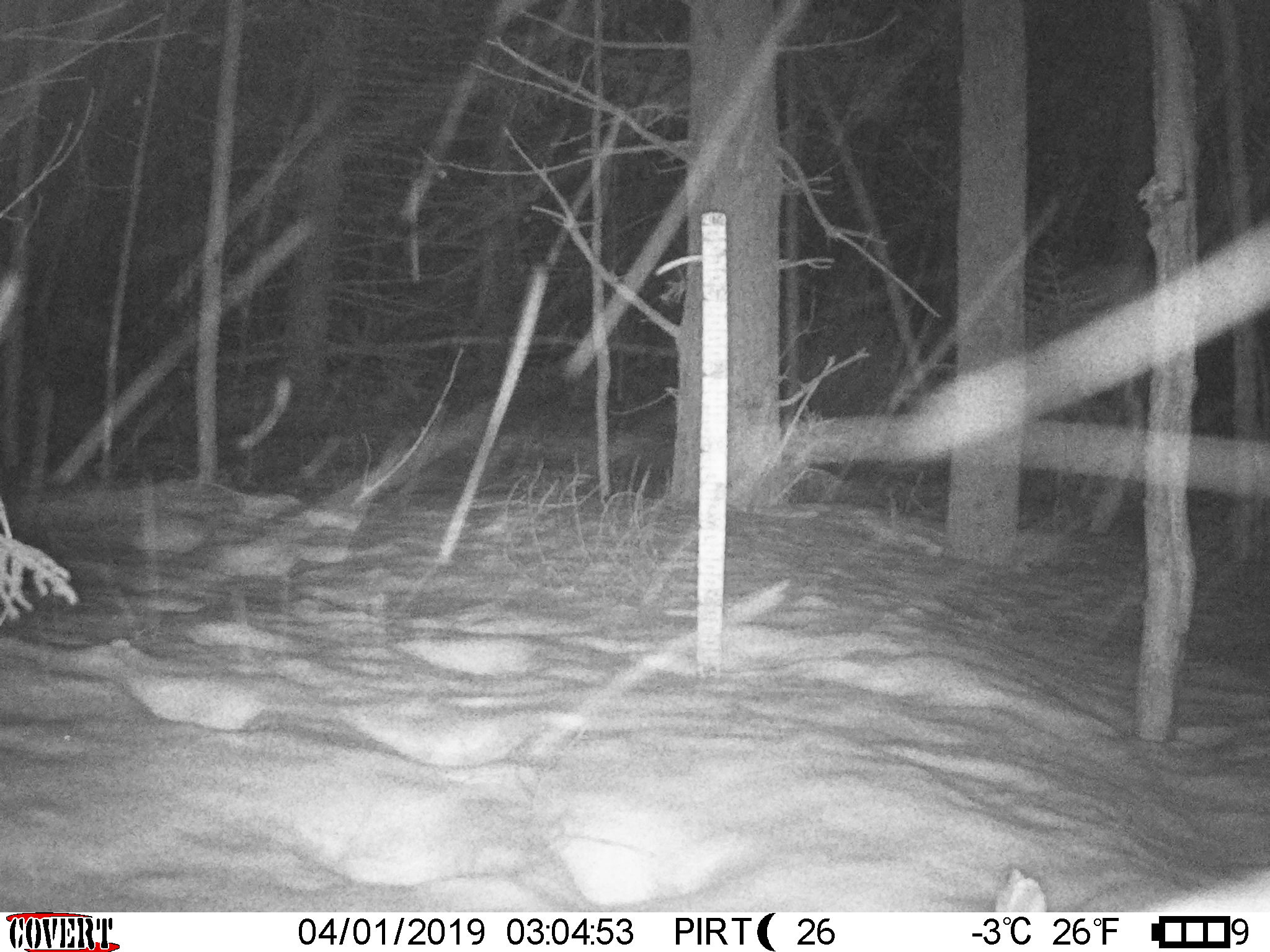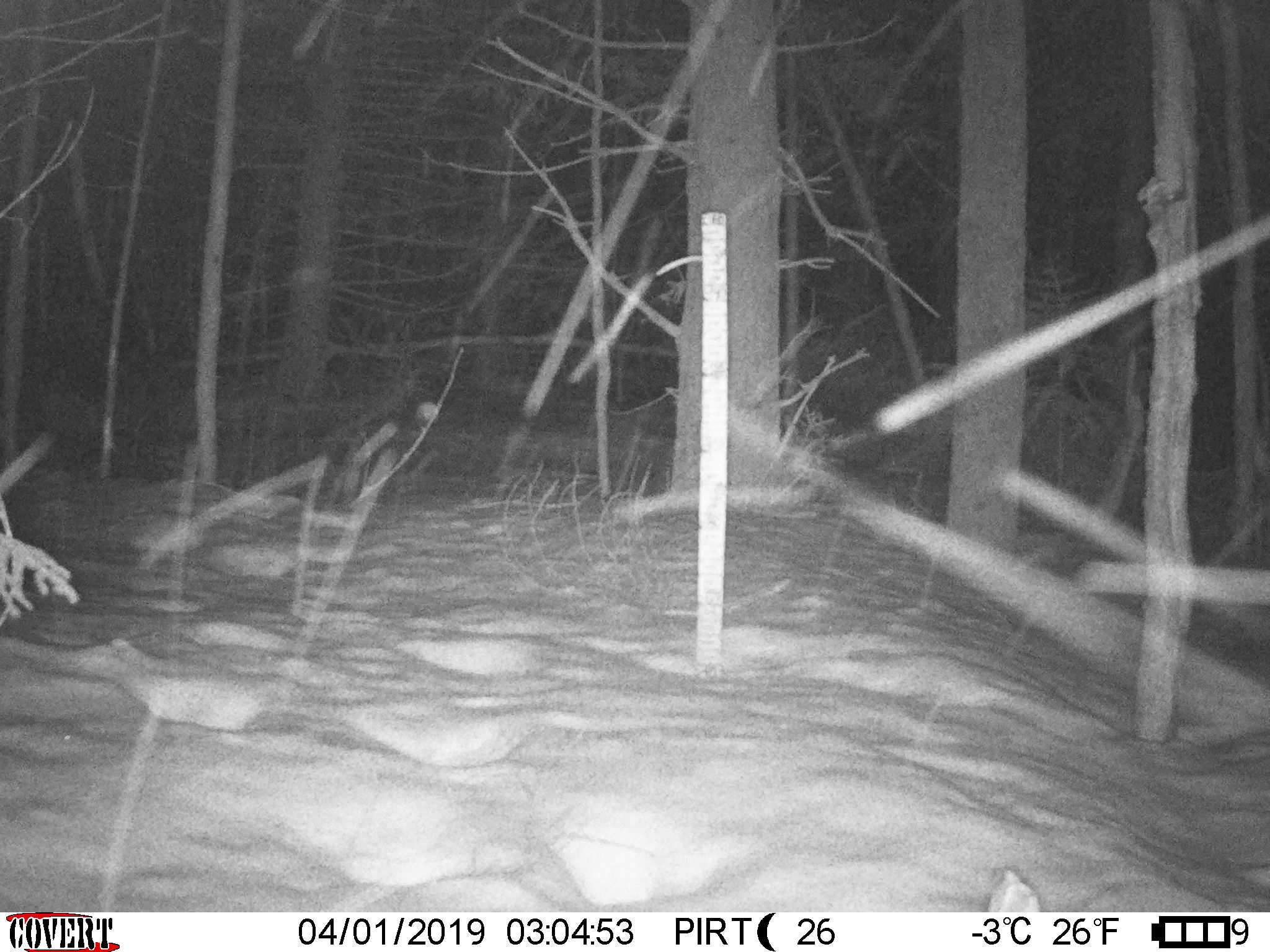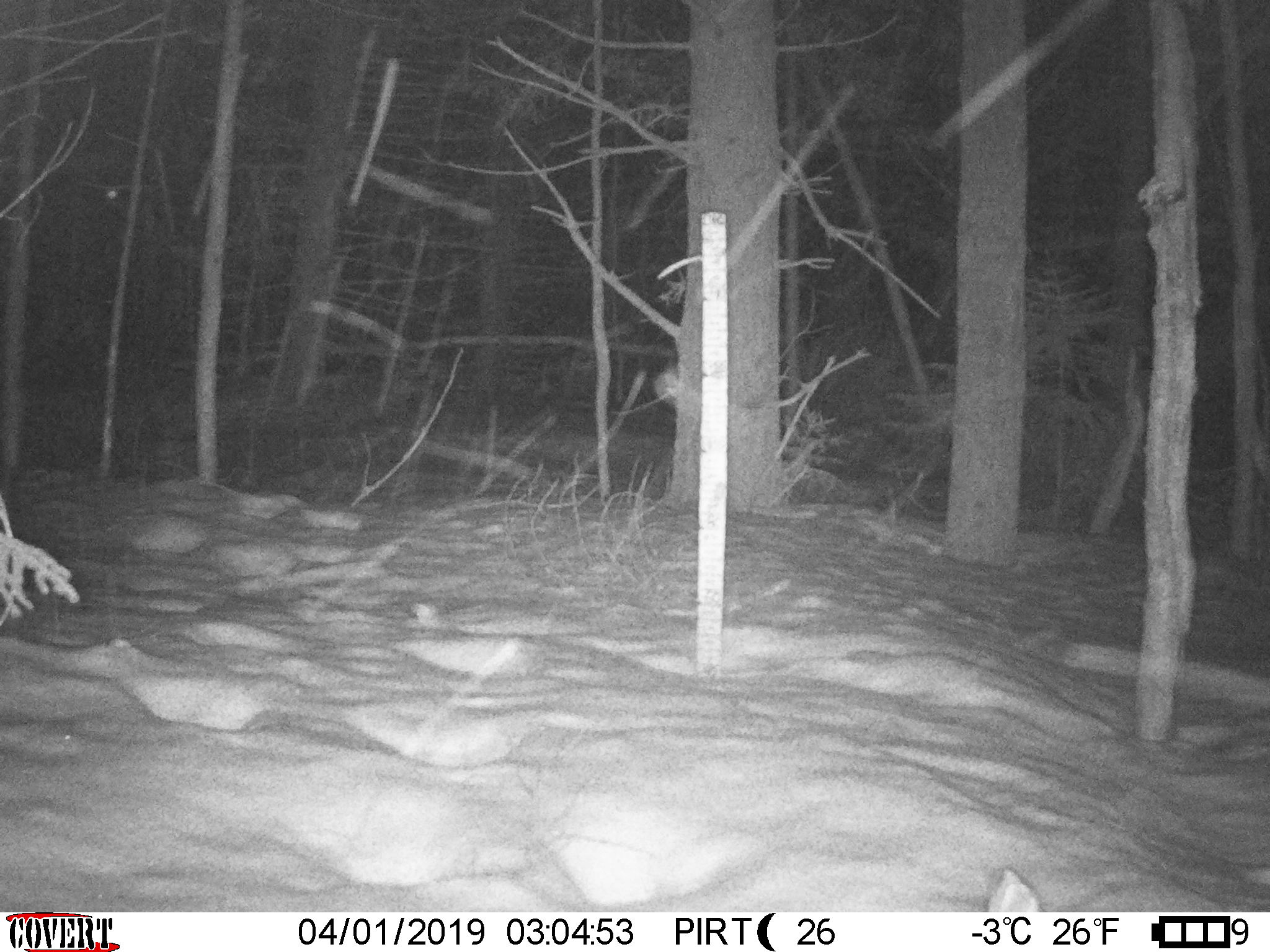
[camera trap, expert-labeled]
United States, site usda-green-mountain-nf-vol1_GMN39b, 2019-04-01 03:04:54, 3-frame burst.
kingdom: Animalia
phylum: Chordata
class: Mammalia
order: Lagomorpha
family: Leporidae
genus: Lepus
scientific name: Lepus americanus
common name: snowshoe hare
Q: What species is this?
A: Snowshoe hare (Lepus americanus).